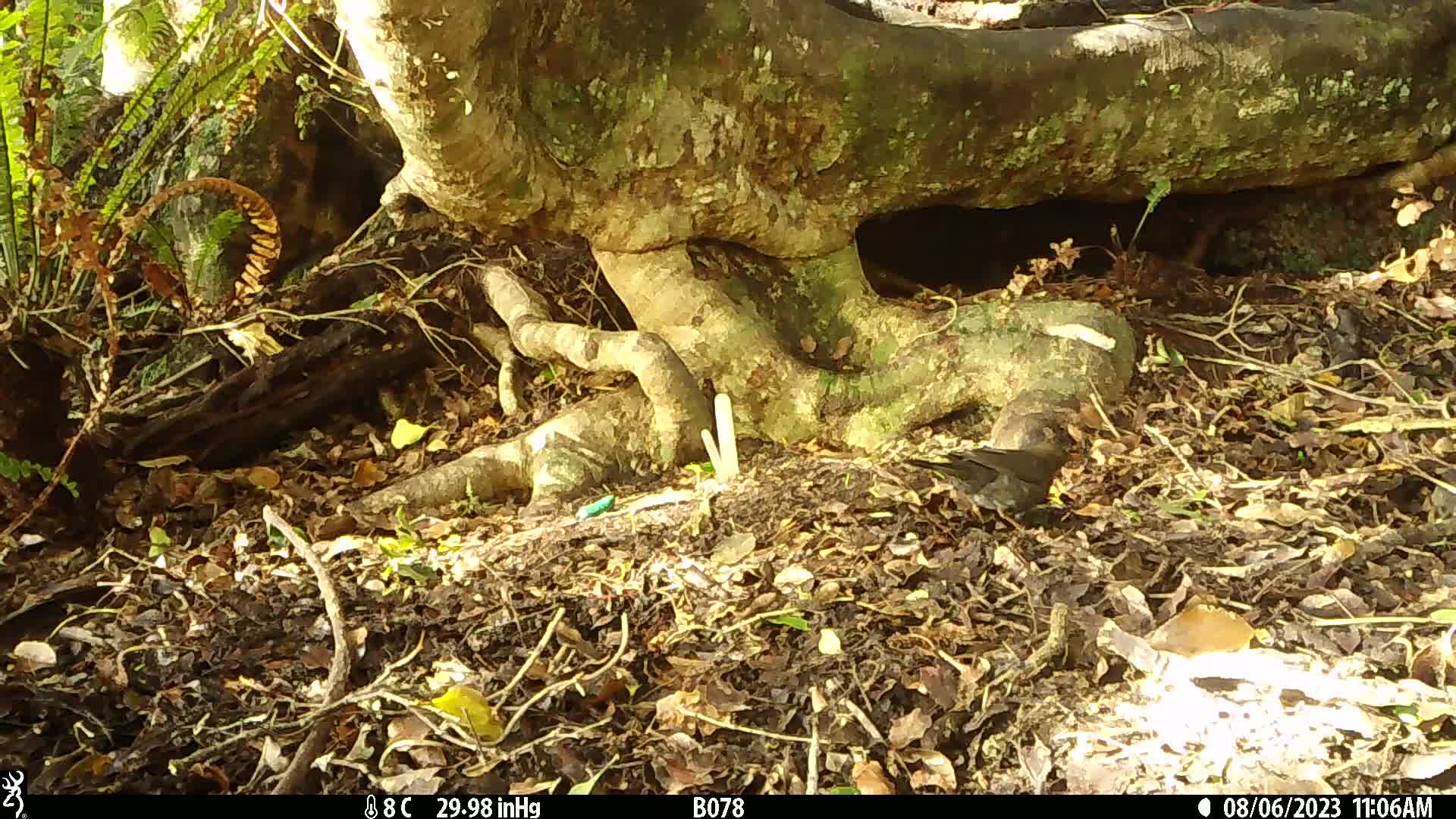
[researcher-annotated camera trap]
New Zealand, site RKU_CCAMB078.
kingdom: Animalia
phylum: Chordata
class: Aves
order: Passeriformes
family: Turdidae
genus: Turdus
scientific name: Turdus merula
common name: eurasian blackbird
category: blackbird